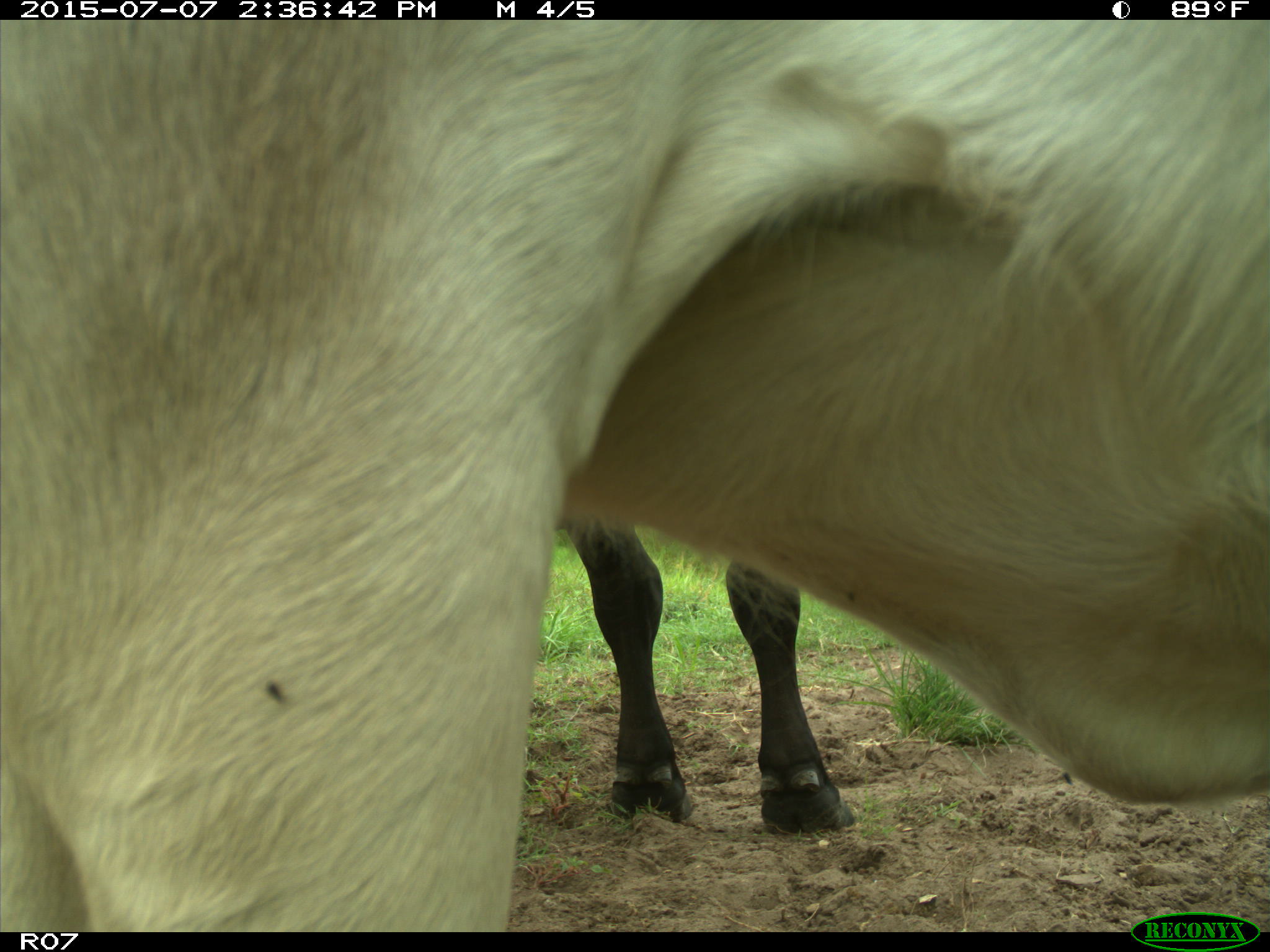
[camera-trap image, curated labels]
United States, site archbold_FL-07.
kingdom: Animalia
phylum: Chordata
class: Mammalia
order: Artiodactyla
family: Bovidae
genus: Bos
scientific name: Bos taurus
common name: domestic cow